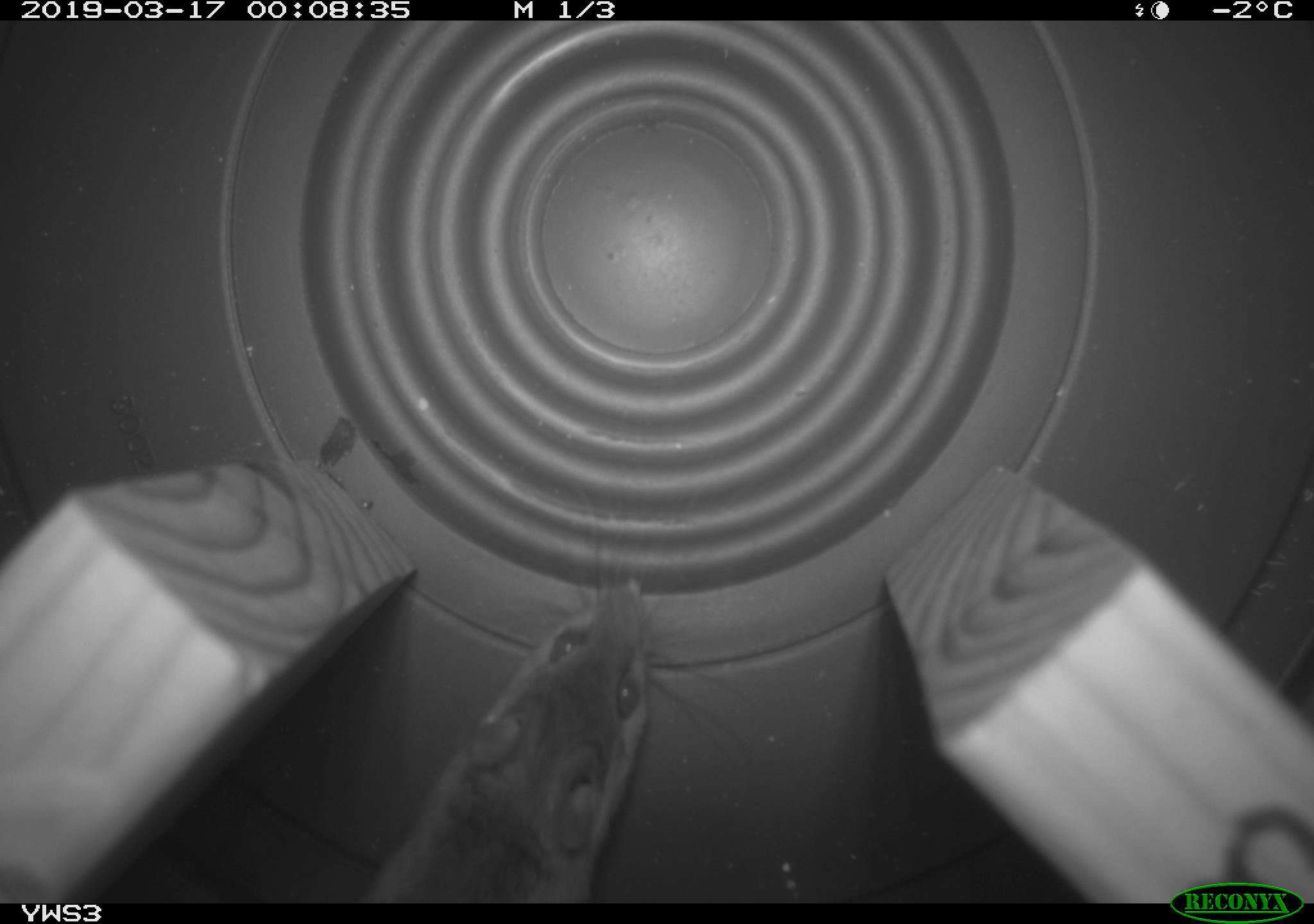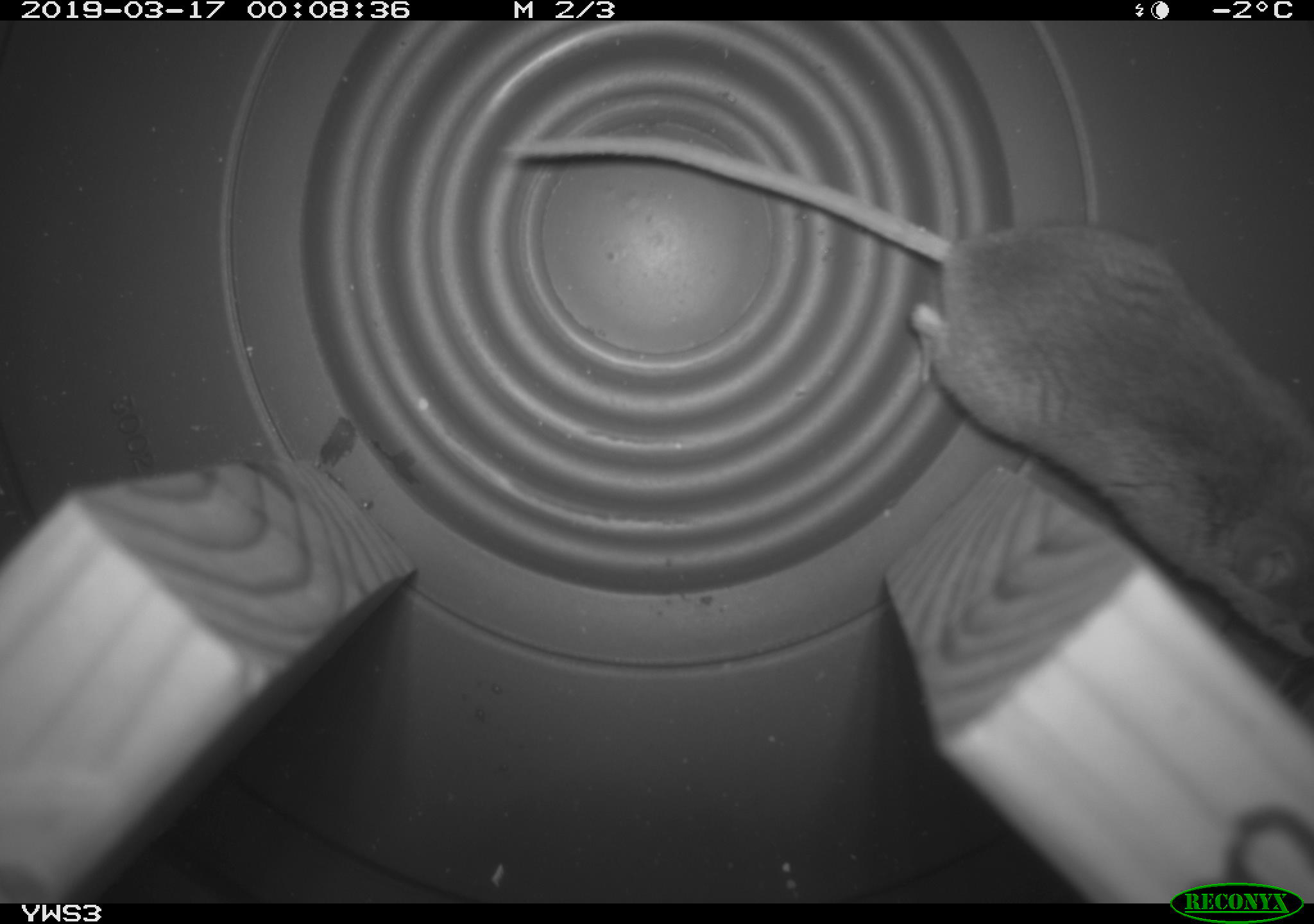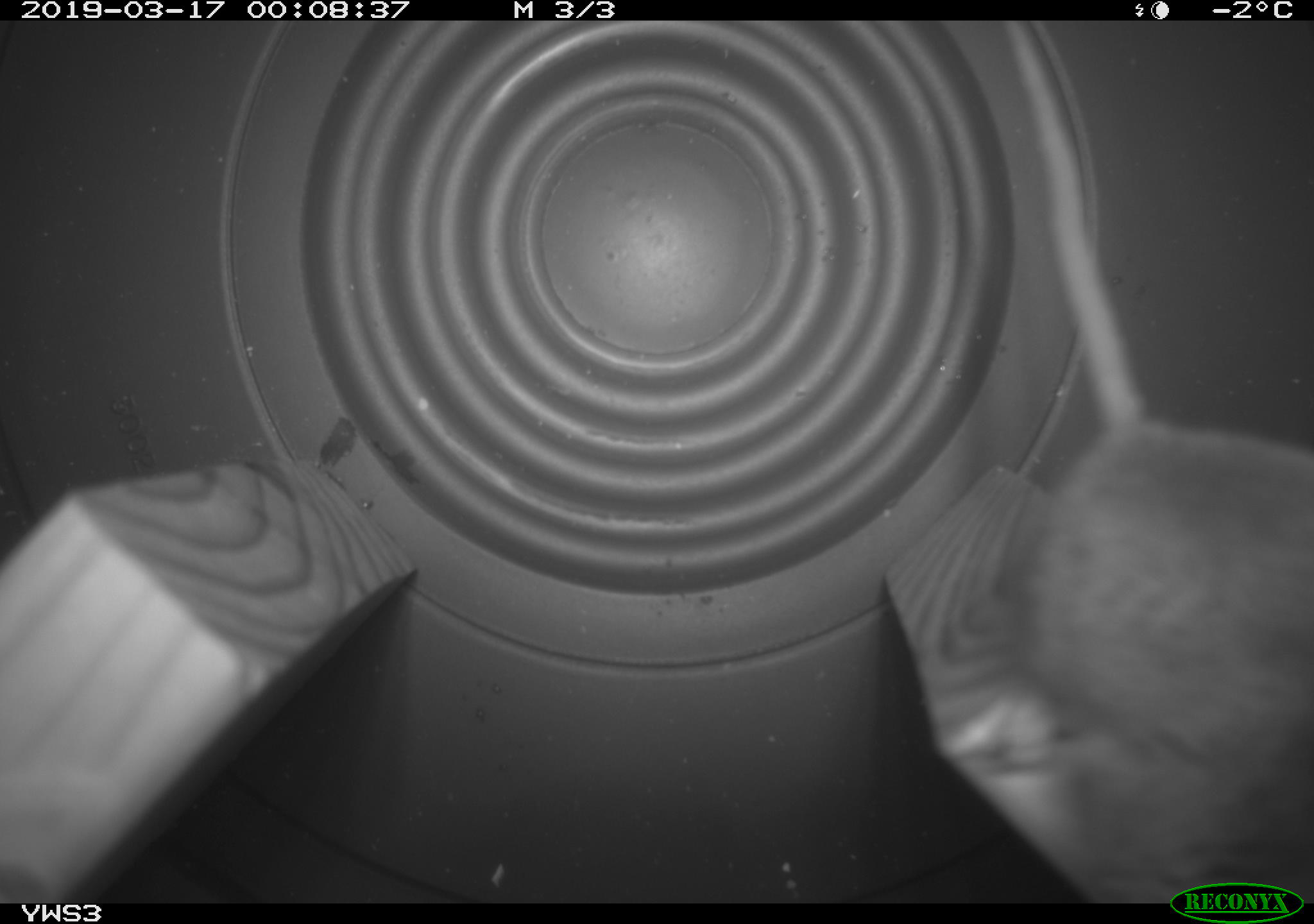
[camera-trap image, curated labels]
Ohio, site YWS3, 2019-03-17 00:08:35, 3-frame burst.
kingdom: Animalia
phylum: Chordata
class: Mammalia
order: Rodentia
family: Cricetidae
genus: Peromyscus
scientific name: Peromyscus leucopus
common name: white-footed mouse